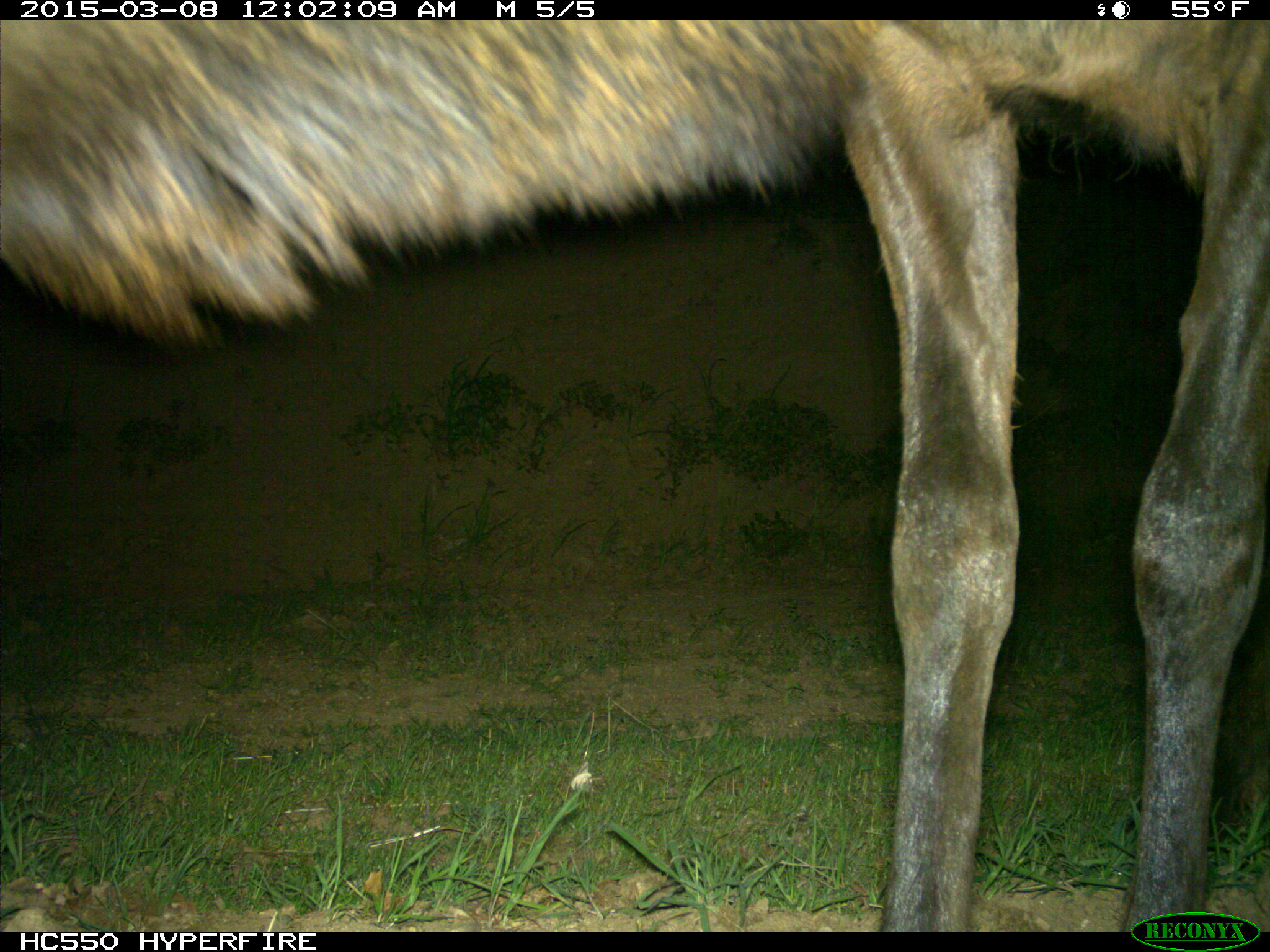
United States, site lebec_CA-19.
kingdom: Animalia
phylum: Chordata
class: Mammalia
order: Artiodactyla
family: Cervidae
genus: Cervus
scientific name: Cervus canadensis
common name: elk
Cervus canadensis (elk).